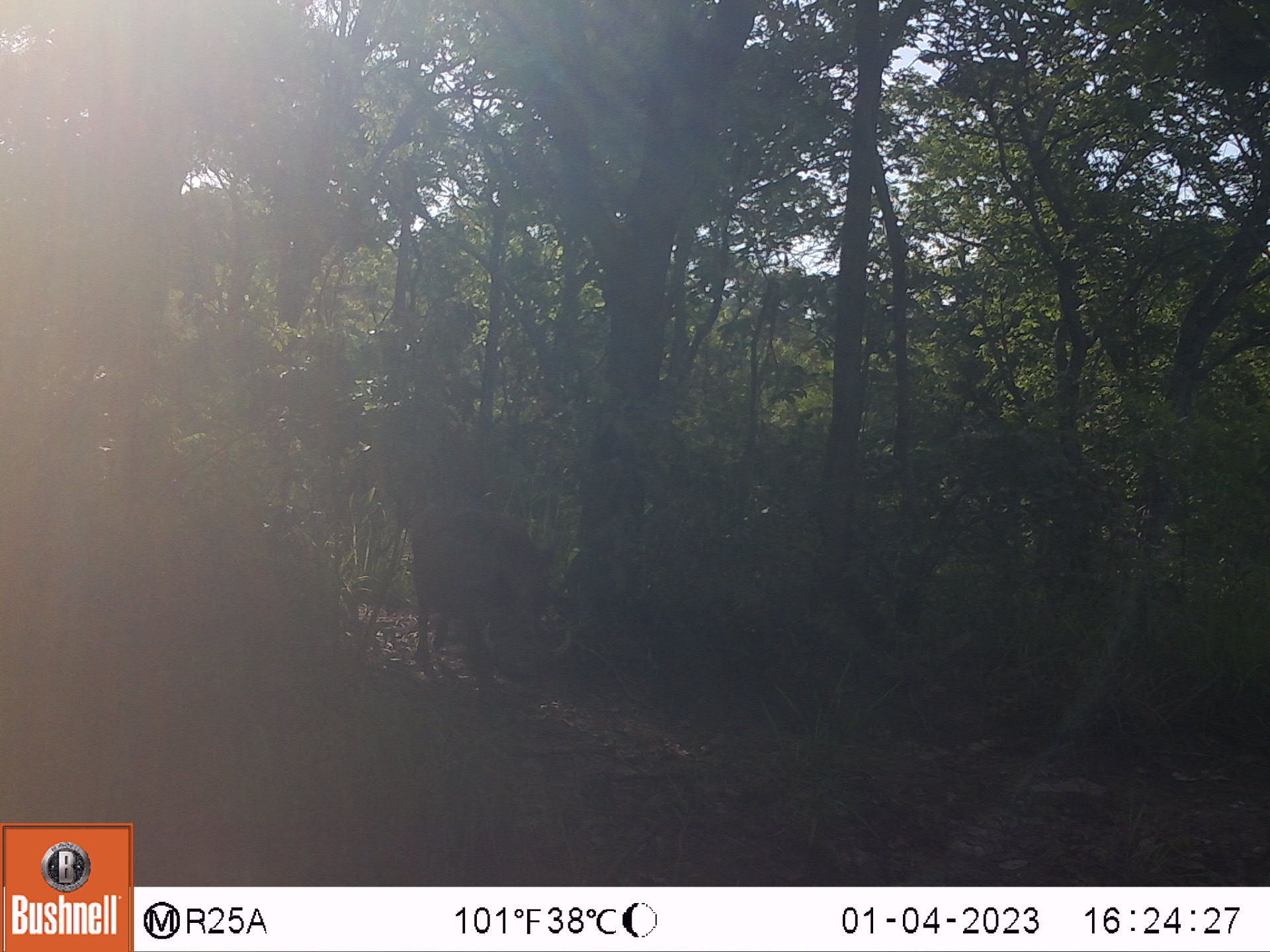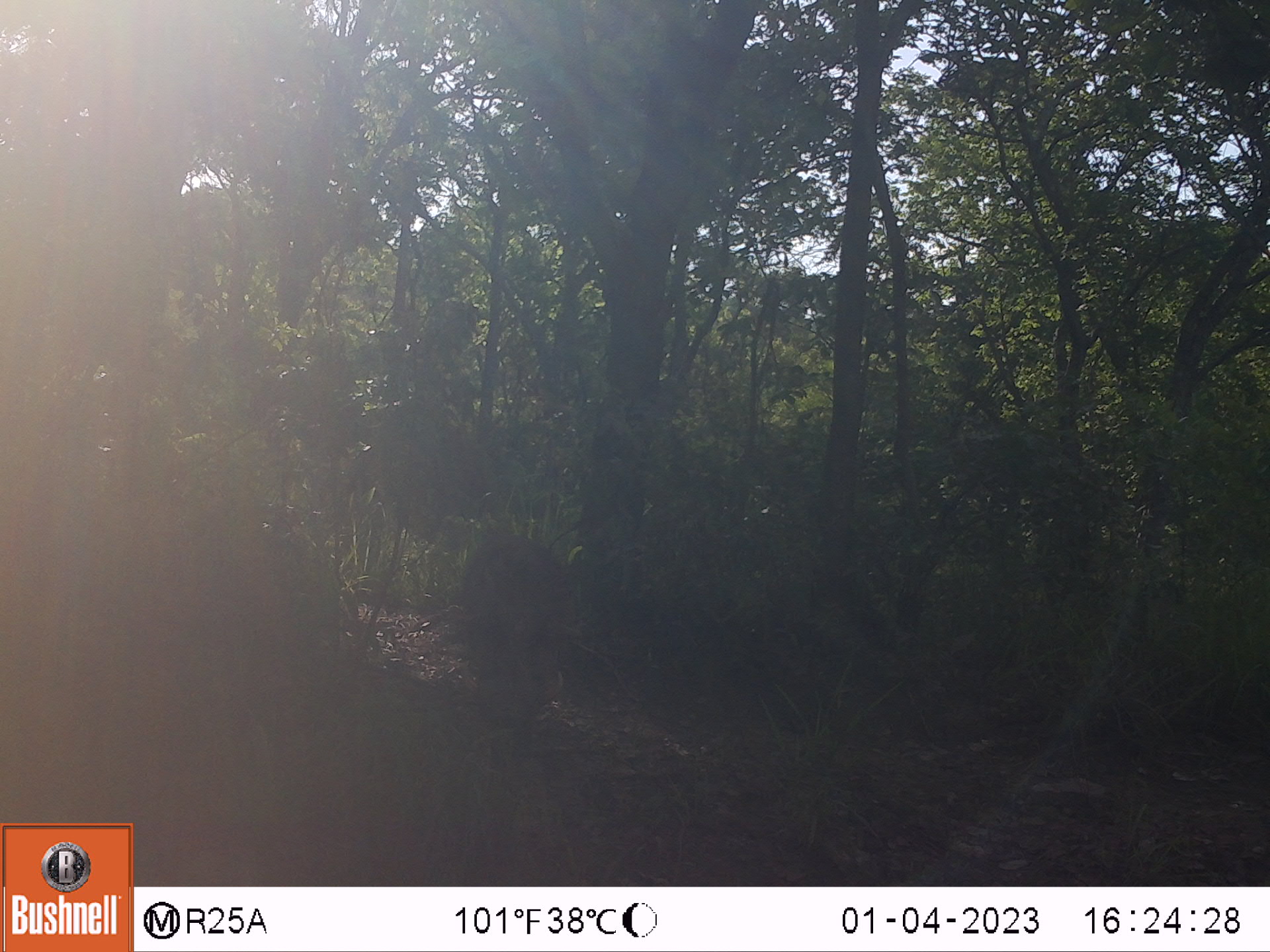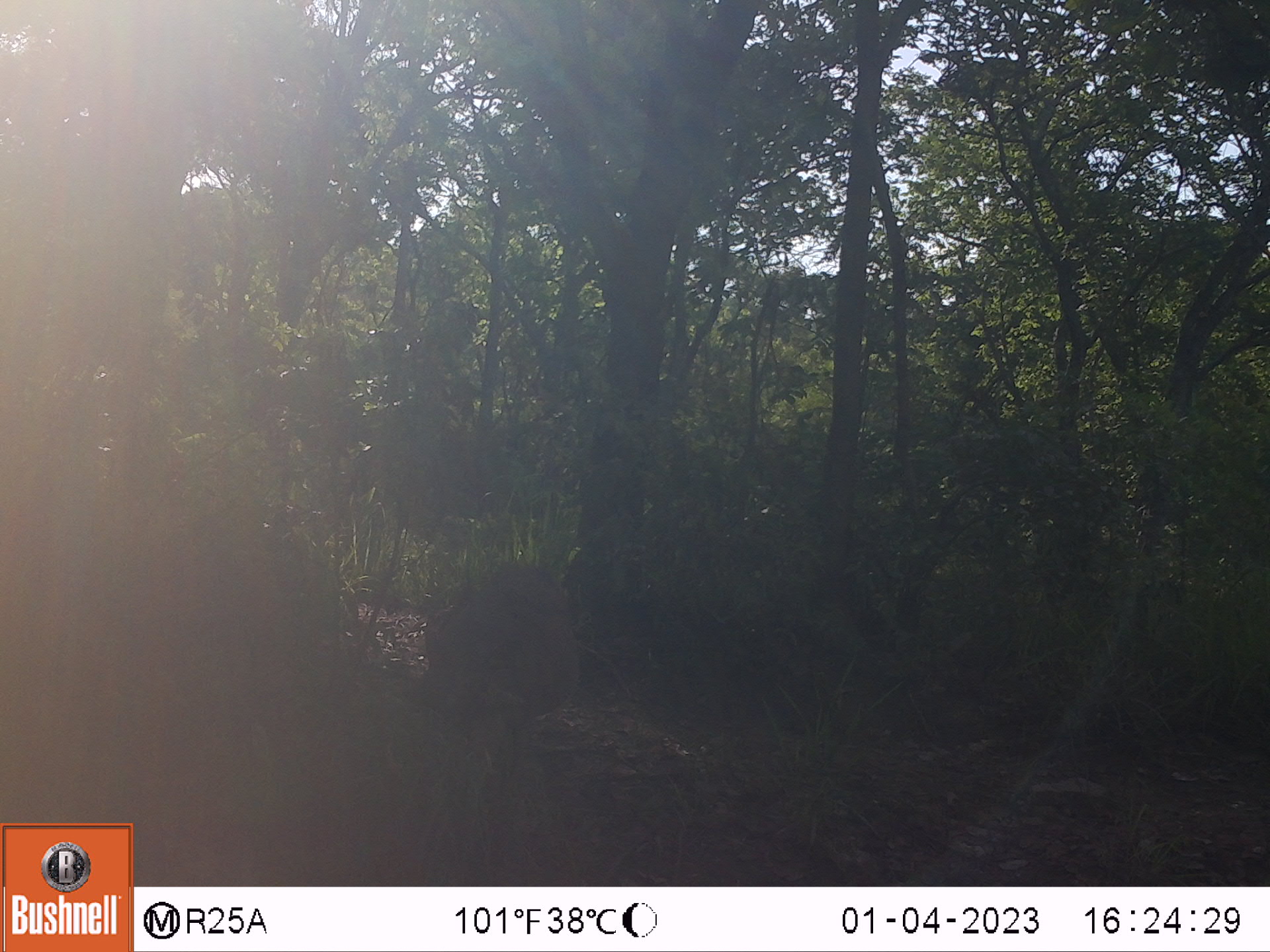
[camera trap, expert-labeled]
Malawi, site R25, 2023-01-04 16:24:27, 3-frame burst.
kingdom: Animalia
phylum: Chordata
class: Mammalia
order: Artiodactyla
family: Suidae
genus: Potamochoerus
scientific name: Potamochoerus larvatus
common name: bushpig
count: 1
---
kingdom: Animalia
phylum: Chordata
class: Mammalia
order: Artiodactyla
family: Suidae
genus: Phacochoerus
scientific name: Phacochoerus africanus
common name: common warthog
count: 1